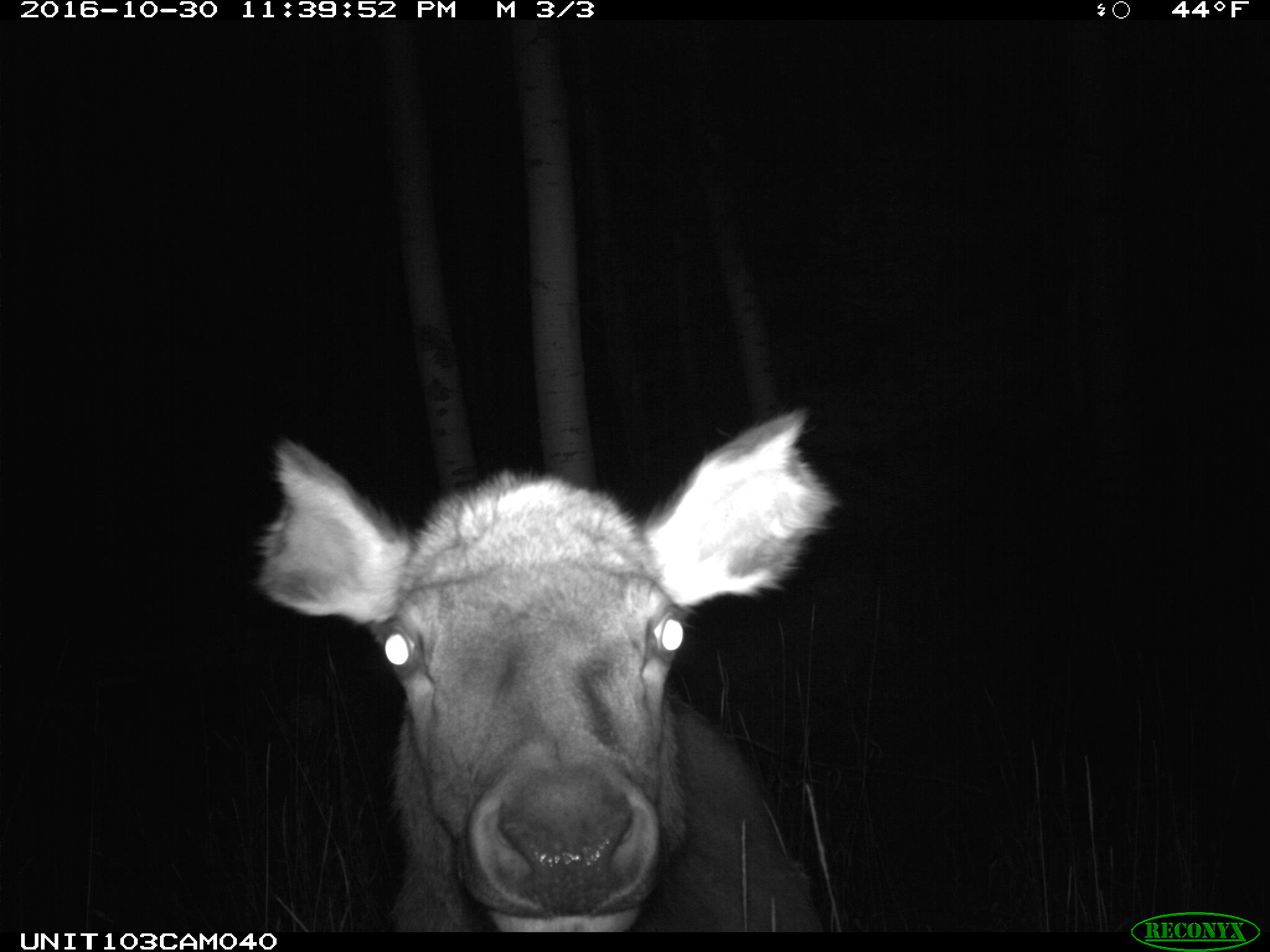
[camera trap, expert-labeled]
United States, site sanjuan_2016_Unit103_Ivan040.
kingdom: Animalia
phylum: Chordata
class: Mammalia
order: Artiodactyla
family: Cervidae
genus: Cervus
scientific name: Cervus elaphus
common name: red deer